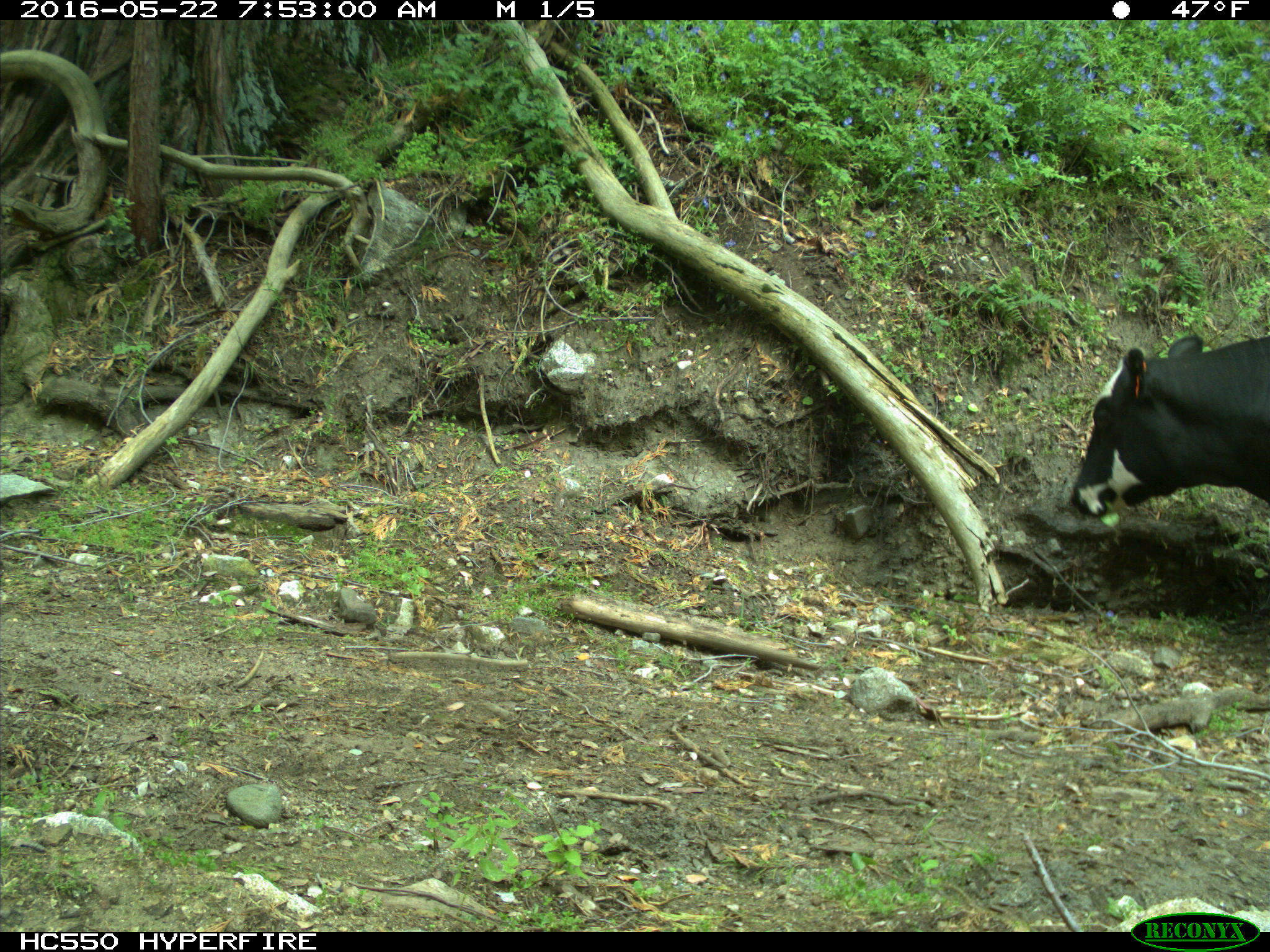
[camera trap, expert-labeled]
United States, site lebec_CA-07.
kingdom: Animalia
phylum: Chordata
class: Mammalia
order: Artiodactyla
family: Bovidae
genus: Bos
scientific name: Bos taurus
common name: domestic cow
Bos taurus (domestic cow).